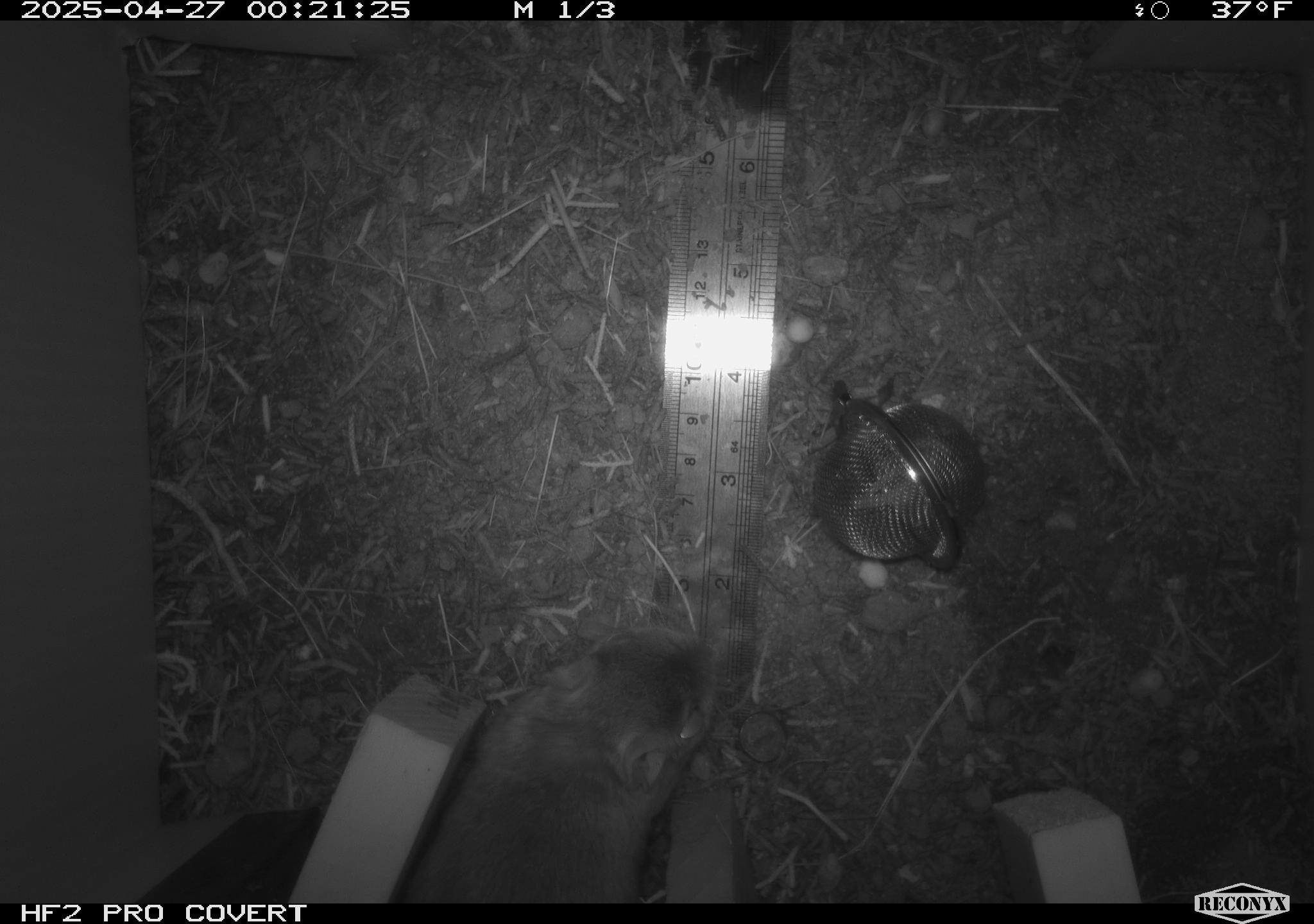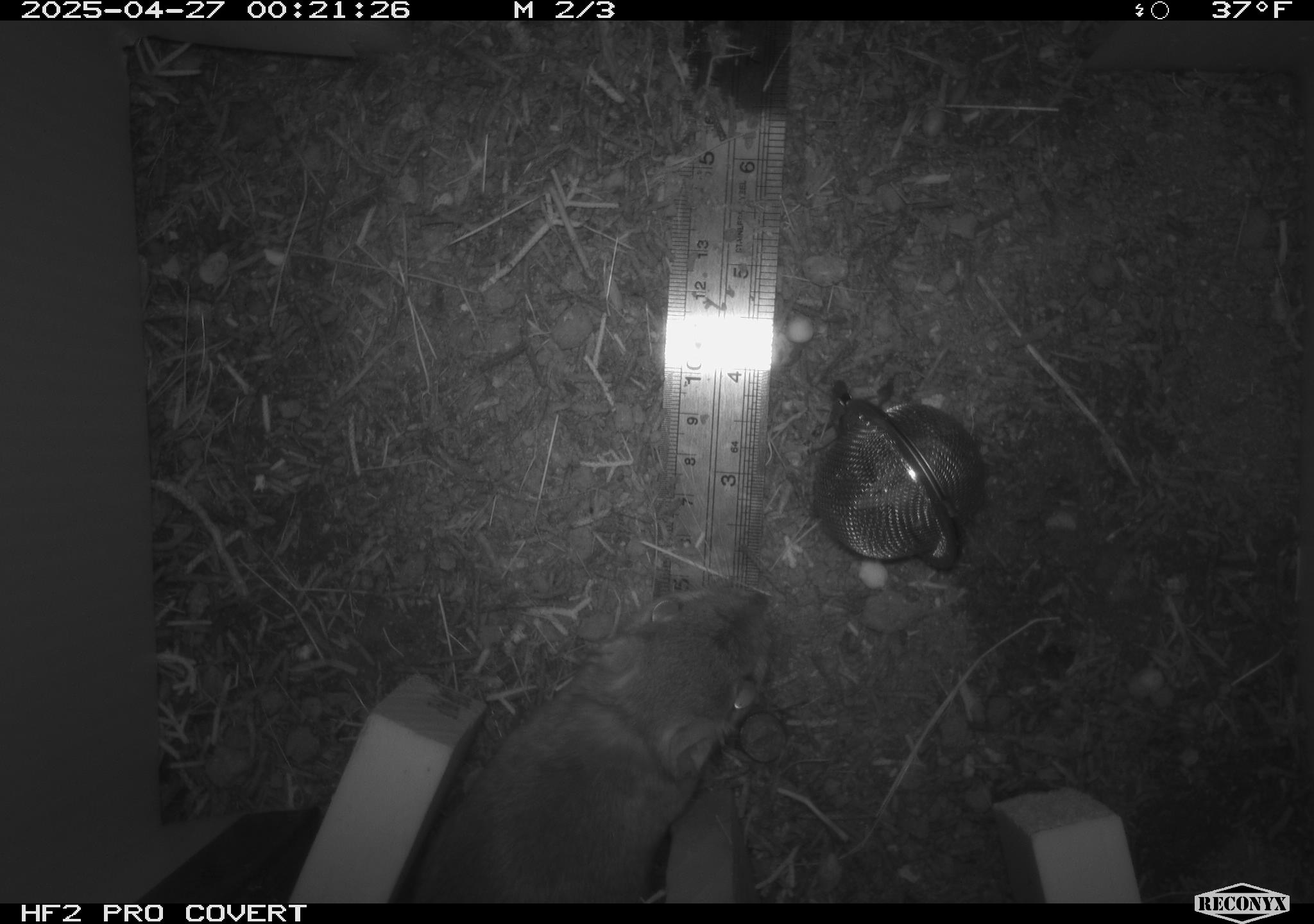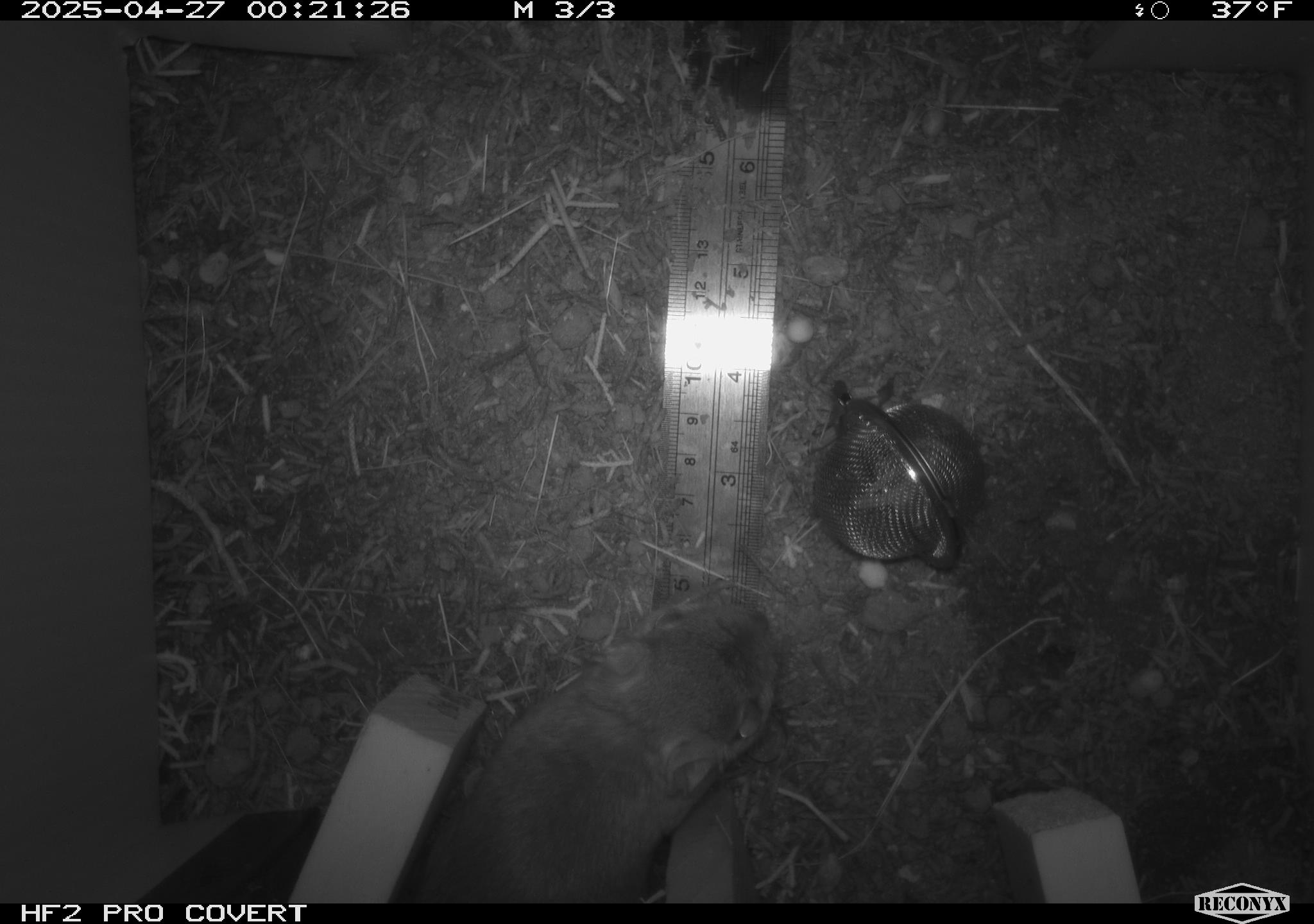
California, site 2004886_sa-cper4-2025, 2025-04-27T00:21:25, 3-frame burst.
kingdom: Animalia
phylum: Chordata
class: Mammalia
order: Rodentia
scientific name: Rodentia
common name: rodent